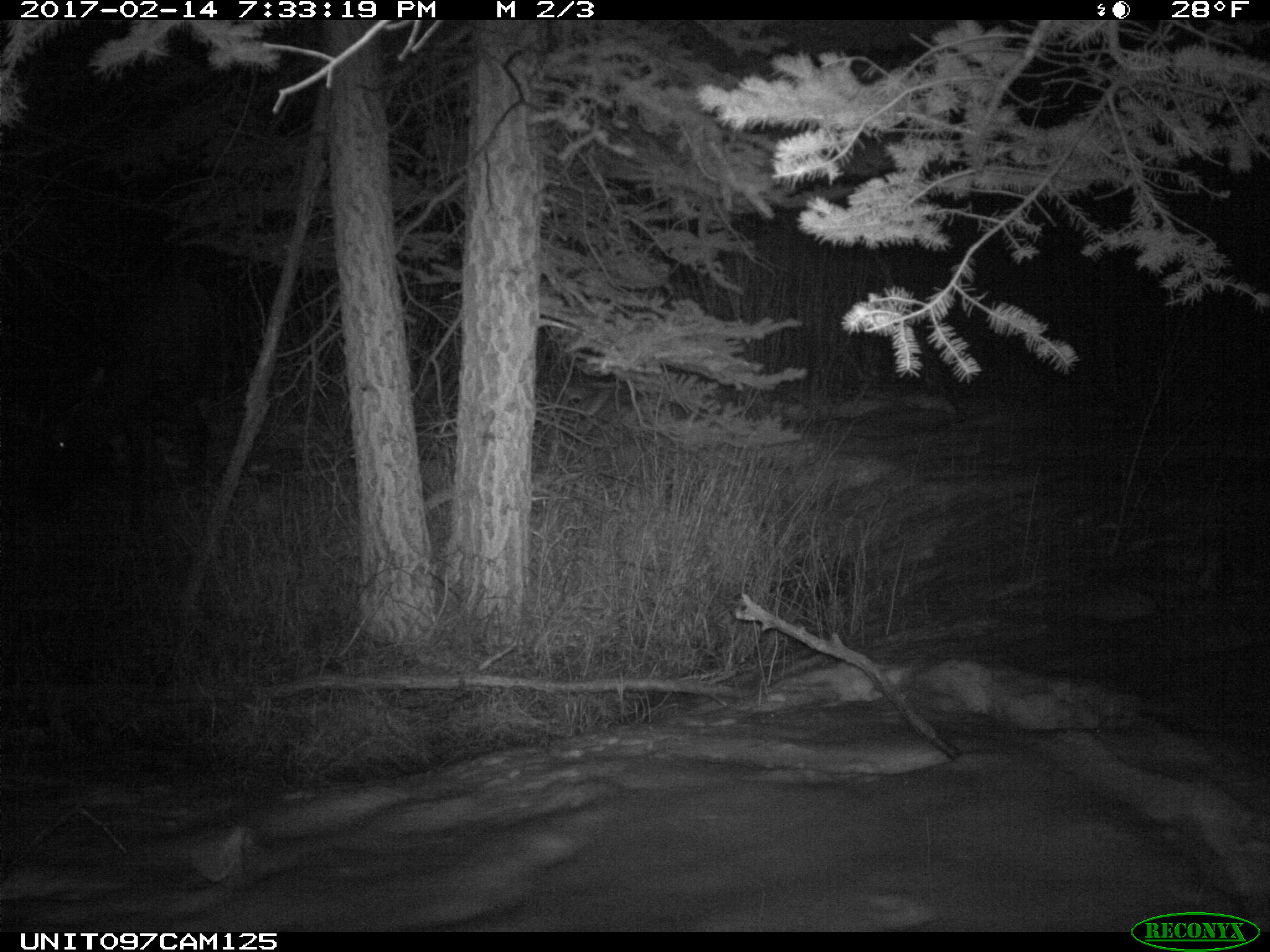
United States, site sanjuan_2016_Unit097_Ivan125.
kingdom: Animalia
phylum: Chordata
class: Mammalia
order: Artiodactyla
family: Cervidae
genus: Alces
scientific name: Alces alces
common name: moose